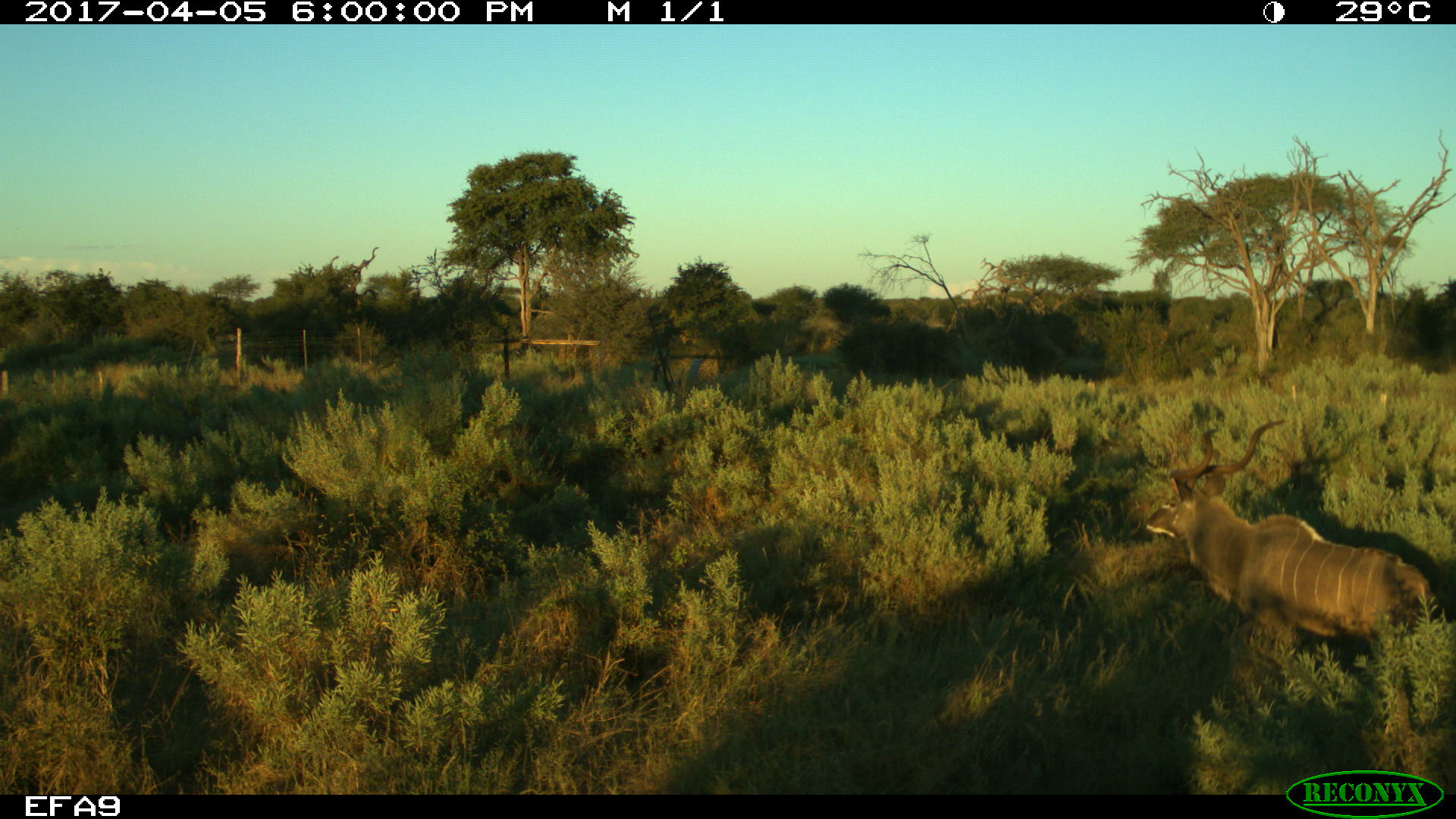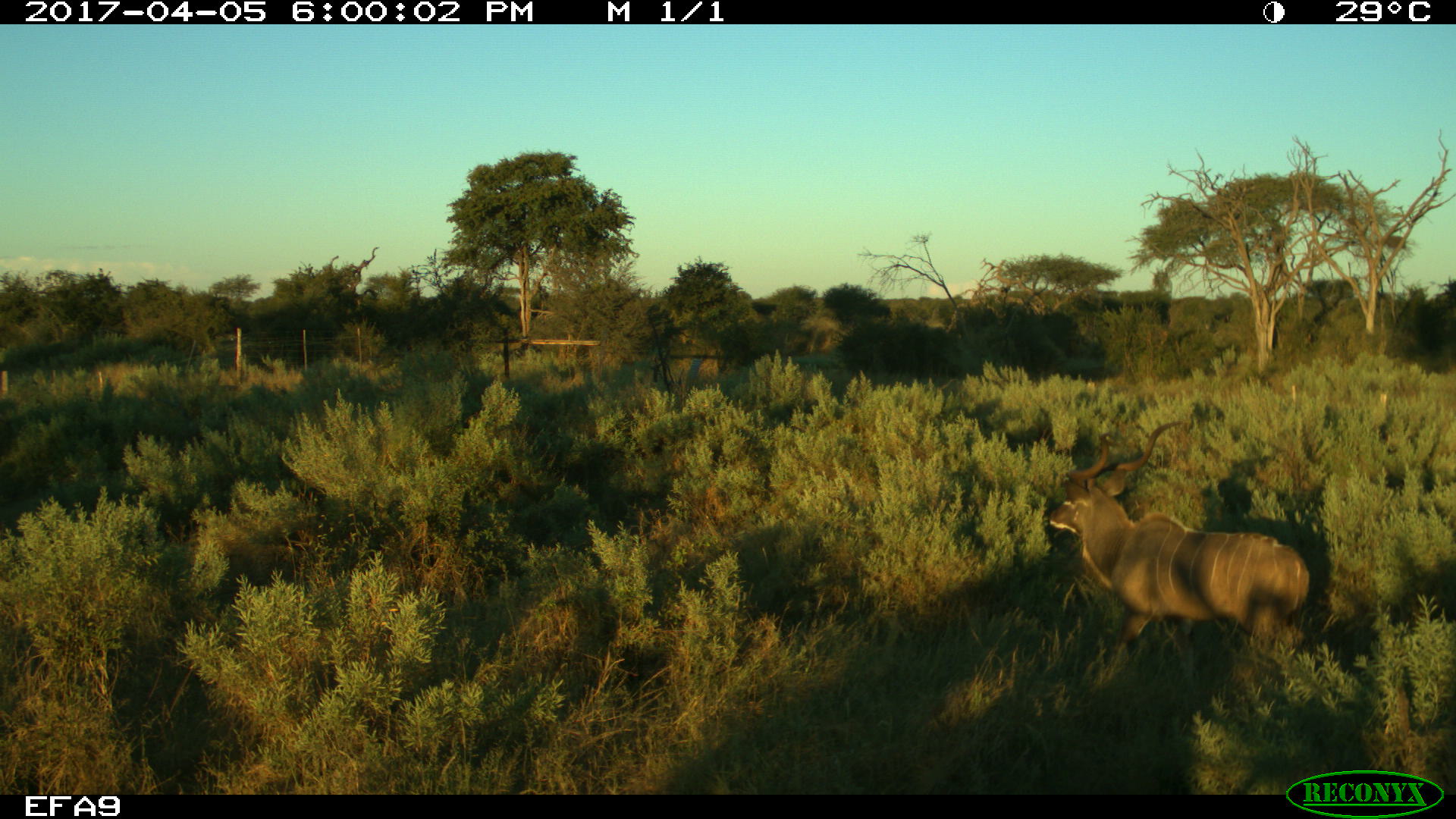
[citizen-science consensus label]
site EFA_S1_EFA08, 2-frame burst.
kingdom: Animalia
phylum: Chordata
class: Mammalia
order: Artiodactyla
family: Bovidae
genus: Tragelaphus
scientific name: Tragelaphus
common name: kudu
Kudu (Tragelaphus), count 1. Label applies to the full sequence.